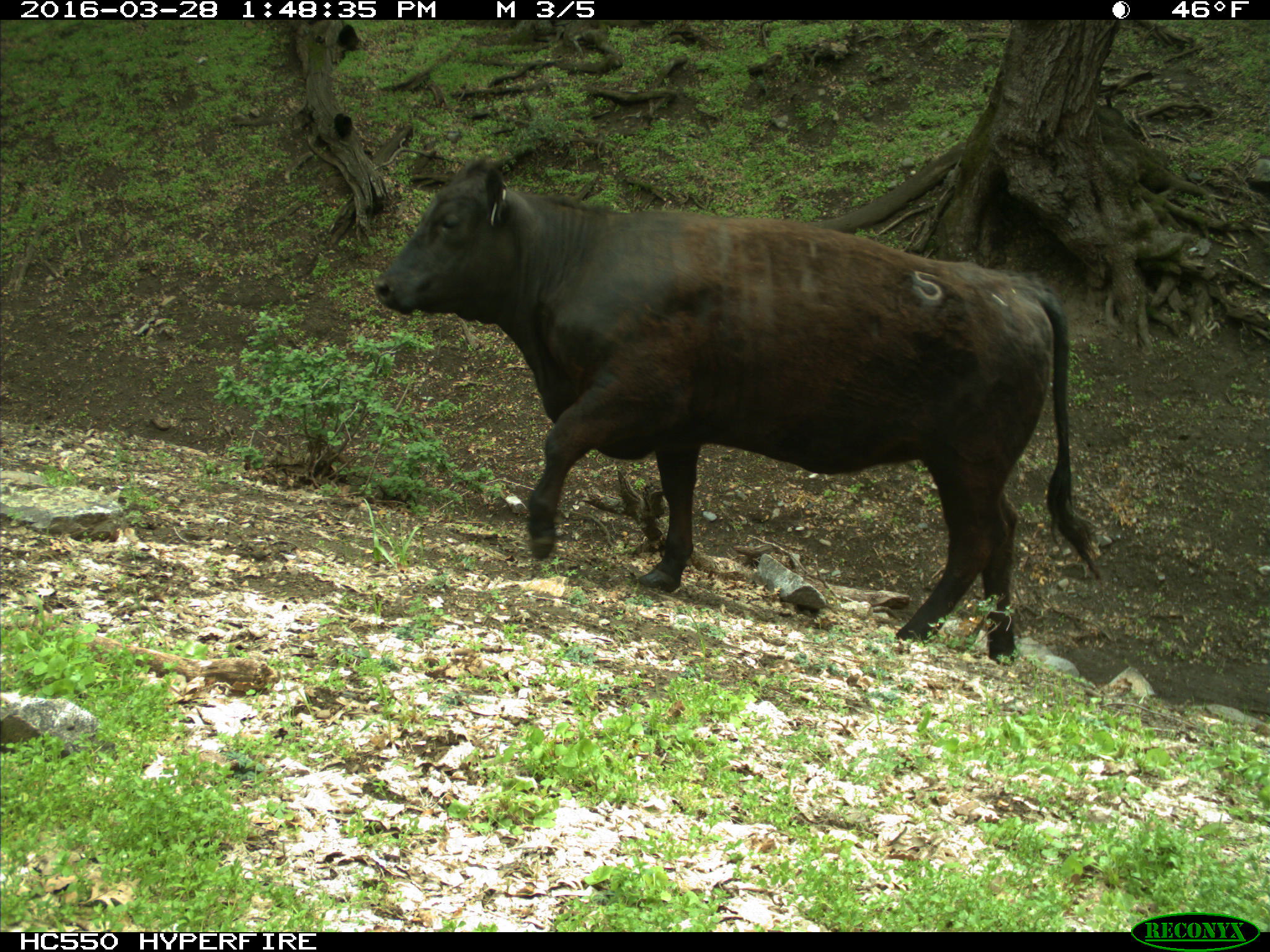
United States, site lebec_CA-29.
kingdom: Animalia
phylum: Chordata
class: Mammalia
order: Artiodactyla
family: Bovidae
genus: Bos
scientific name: Bos taurus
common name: domestic cow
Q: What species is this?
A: Bos taurus (domestic cow).